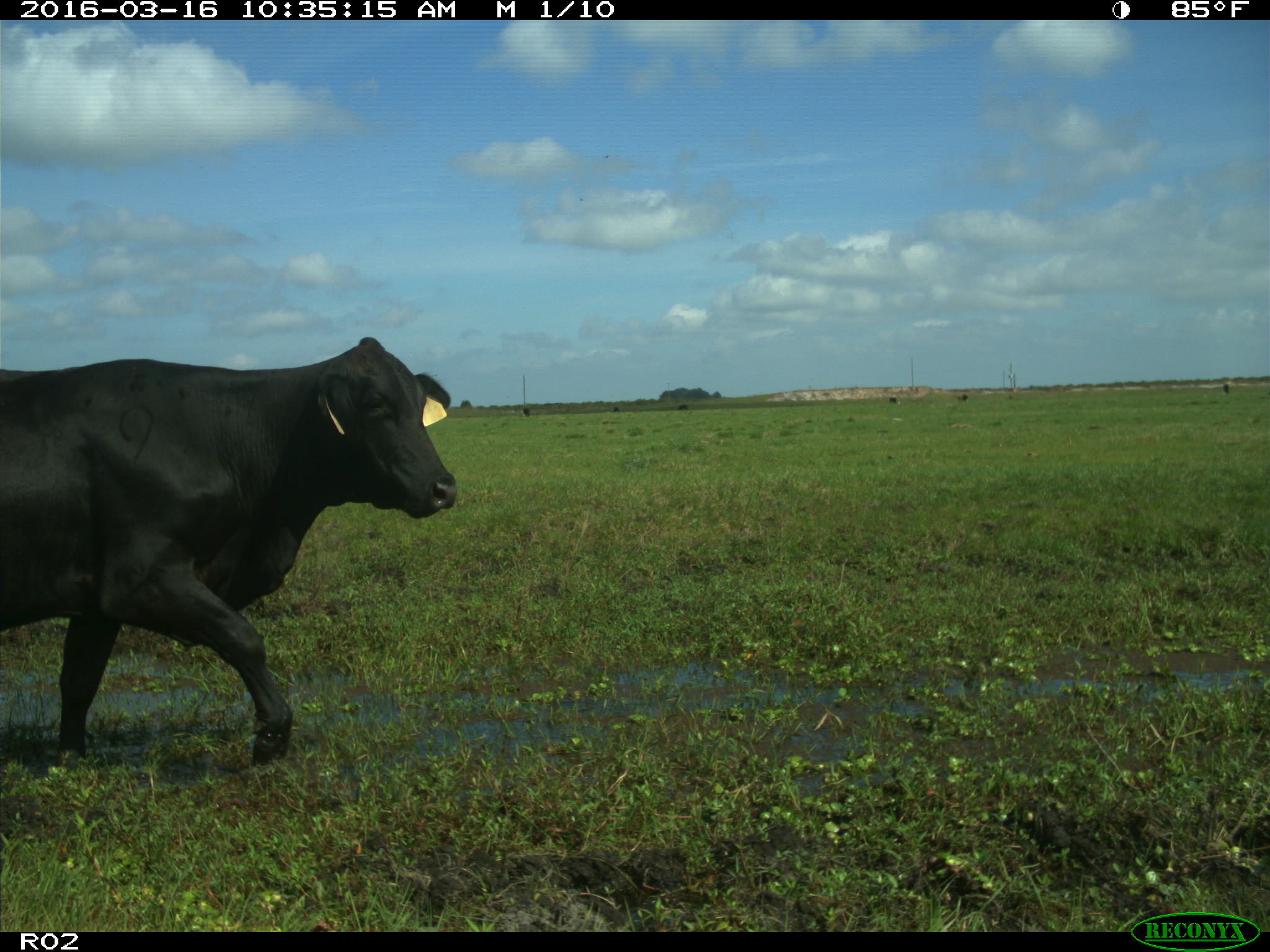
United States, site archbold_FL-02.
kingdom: Animalia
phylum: Chordata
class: Mammalia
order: Artiodactyla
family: Bovidae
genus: Bos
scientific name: Bos taurus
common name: domestic cow